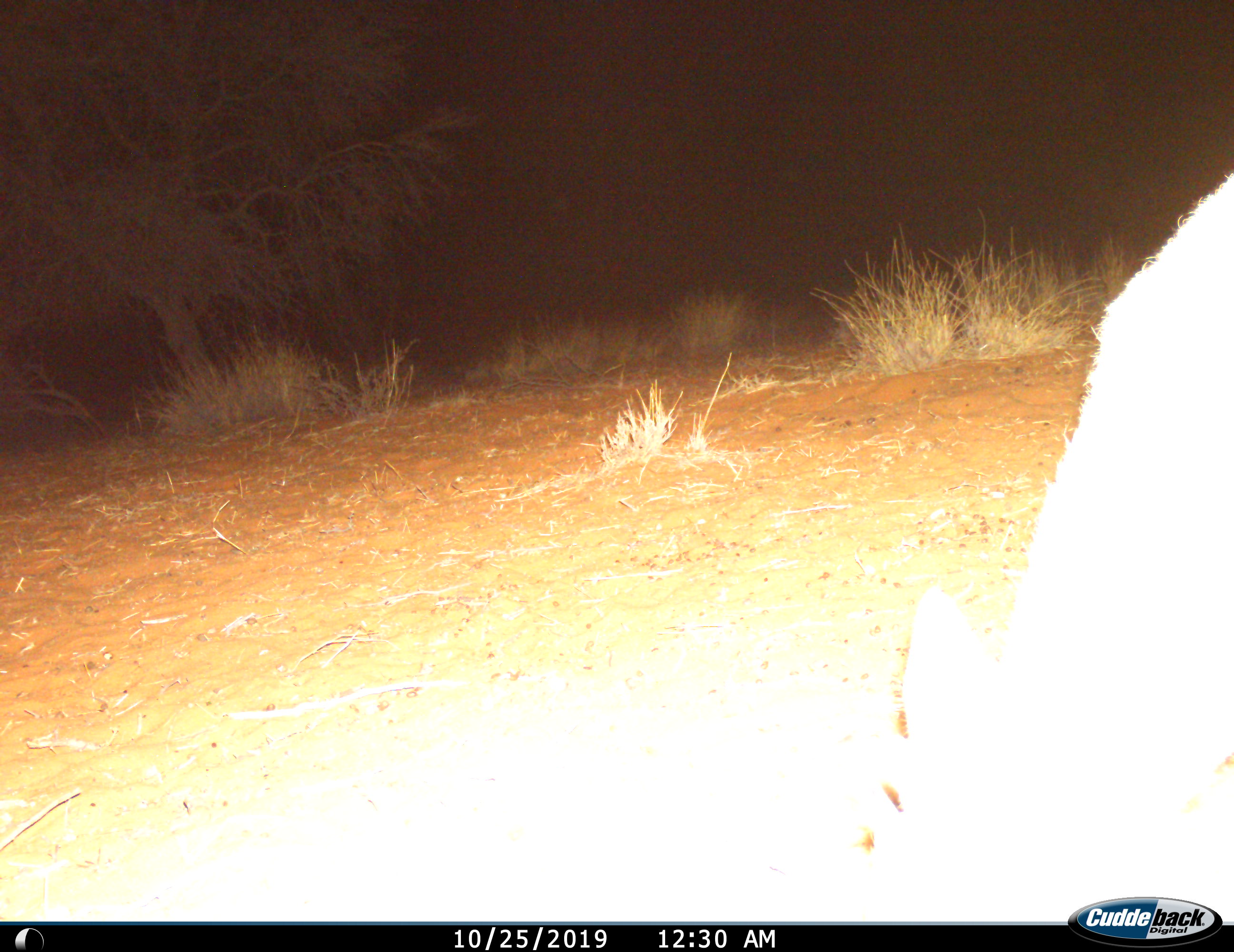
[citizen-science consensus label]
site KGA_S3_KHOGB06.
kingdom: Animalia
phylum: Chordata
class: Mammalia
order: Artiodactyla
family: Bovidae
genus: Raphicerus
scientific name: Raphicerus campestris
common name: steenbok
Steenbok (Raphicerus campestris), count 1. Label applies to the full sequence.